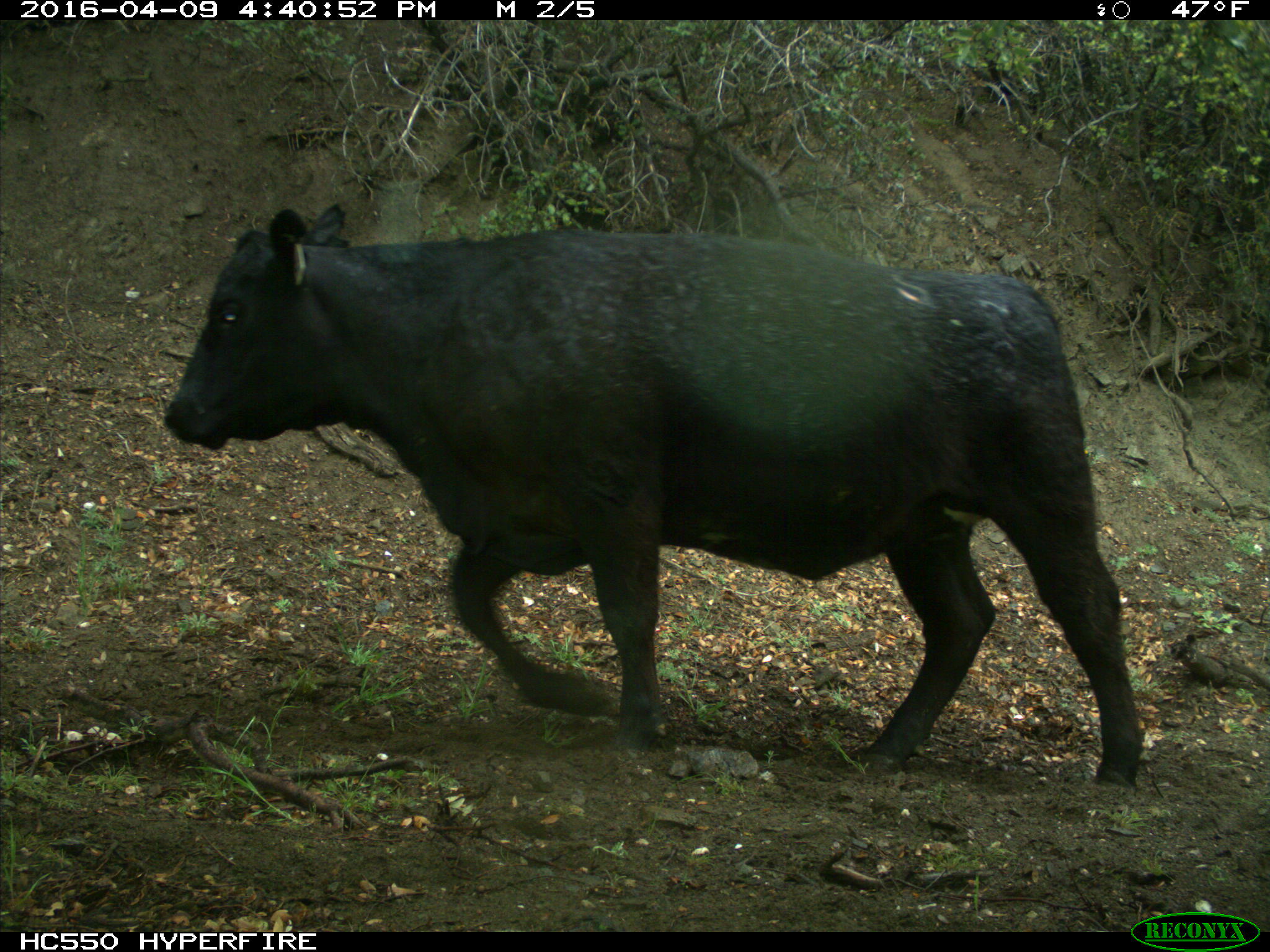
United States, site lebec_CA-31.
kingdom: Animalia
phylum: Chordata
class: Mammalia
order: Artiodactyla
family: Bovidae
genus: Bos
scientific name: Bos taurus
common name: domestic cow